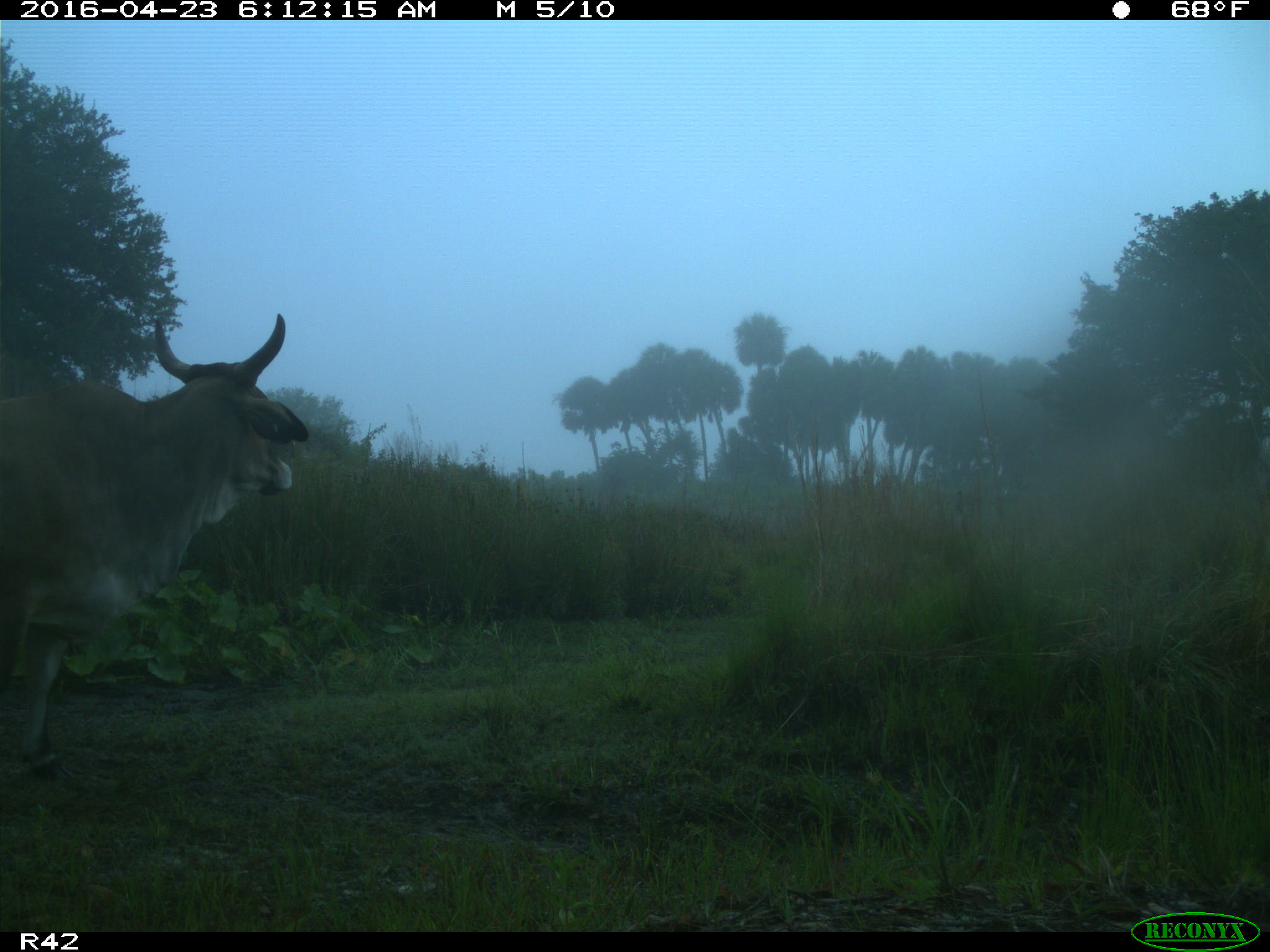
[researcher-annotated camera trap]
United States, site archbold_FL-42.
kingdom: Animalia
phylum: Chordata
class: Mammalia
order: Artiodactyla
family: Bovidae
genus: Bos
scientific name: Bos taurus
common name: domestic cow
Bos taurus (domestic cow).